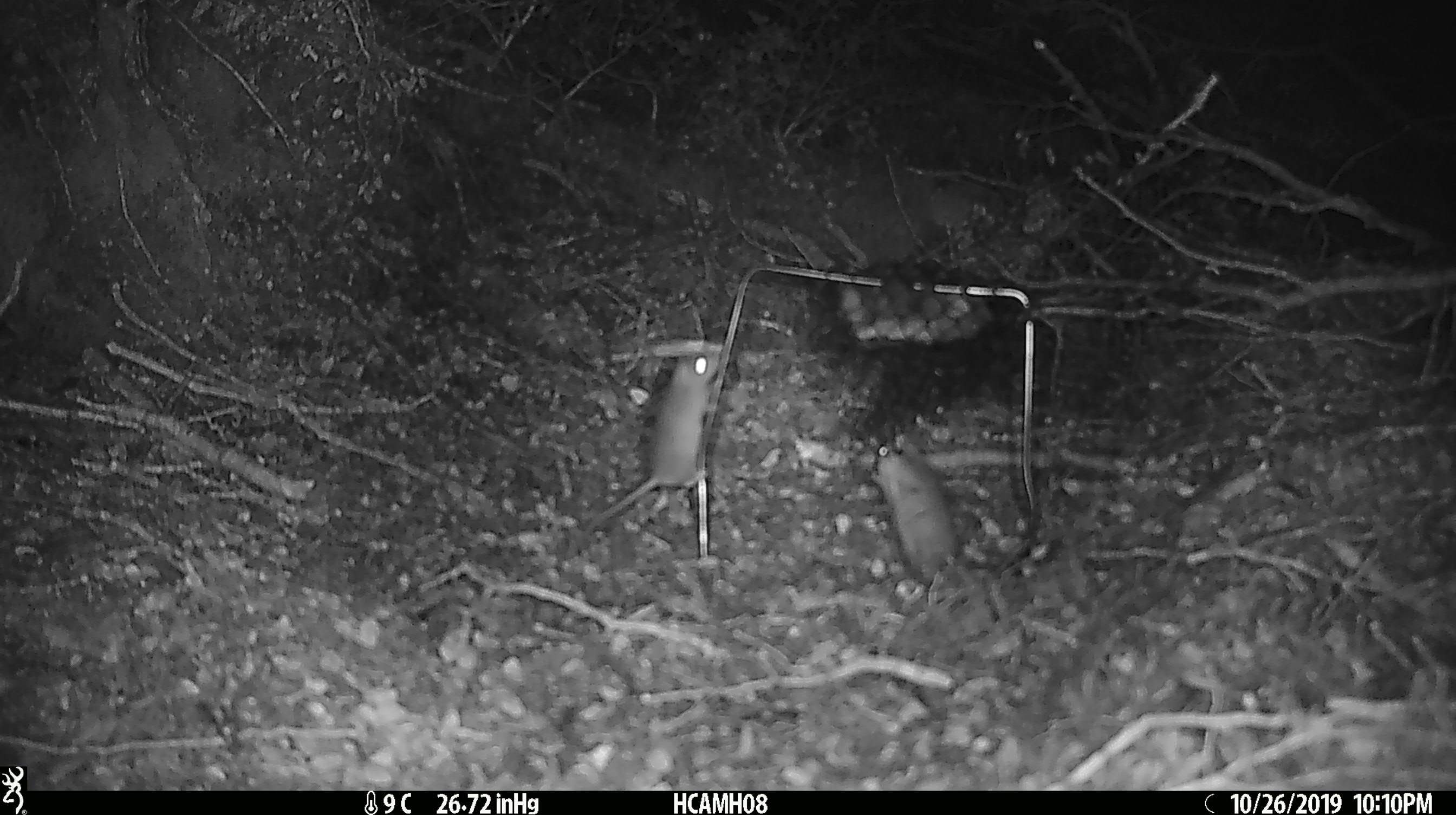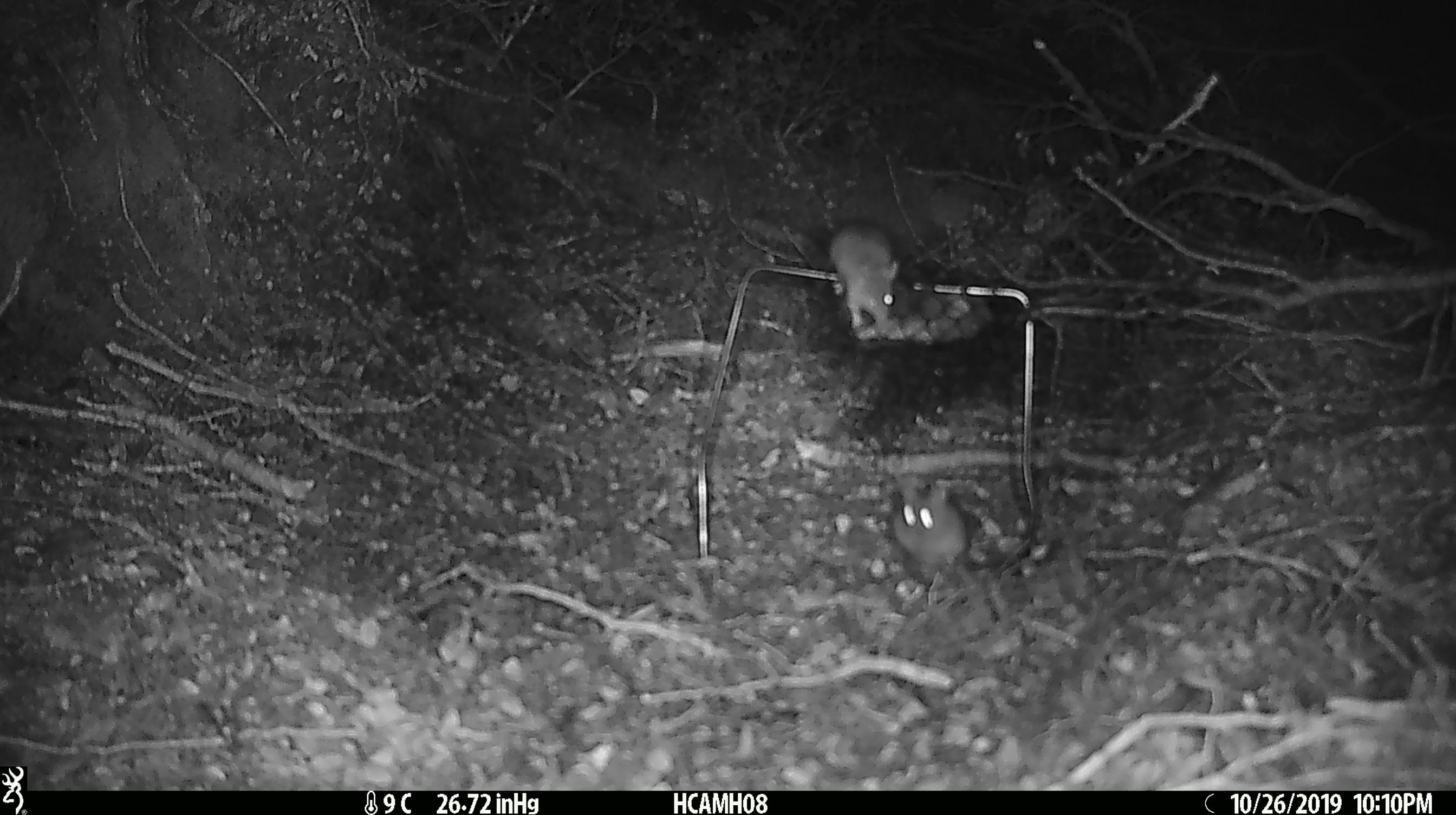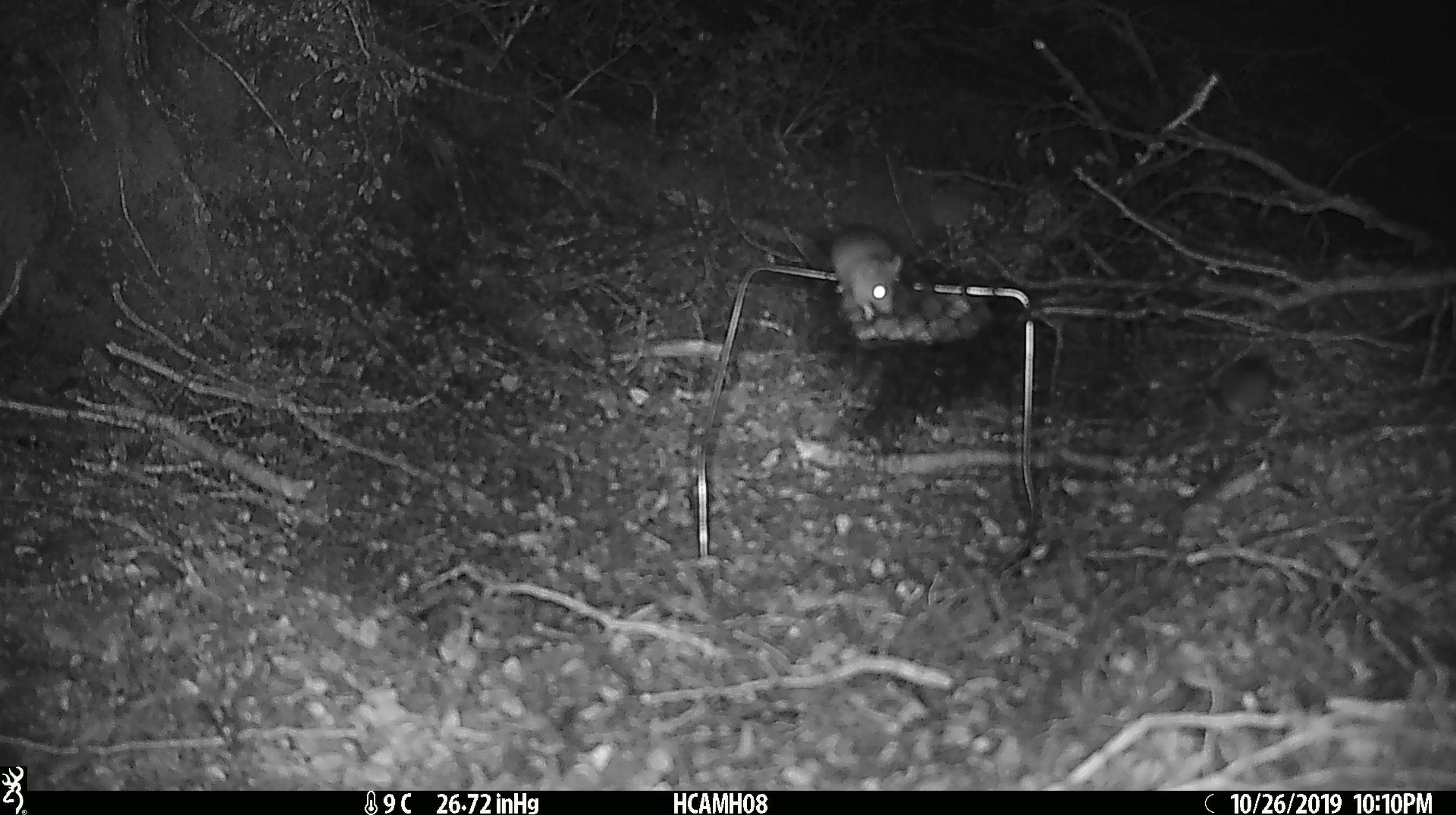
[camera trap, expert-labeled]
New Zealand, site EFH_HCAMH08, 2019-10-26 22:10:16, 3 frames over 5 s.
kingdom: Animalia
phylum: Chordata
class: Mammalia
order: Rodentia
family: Muridae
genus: Mus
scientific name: Mus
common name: mouse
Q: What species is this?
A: Mouse (Mus).